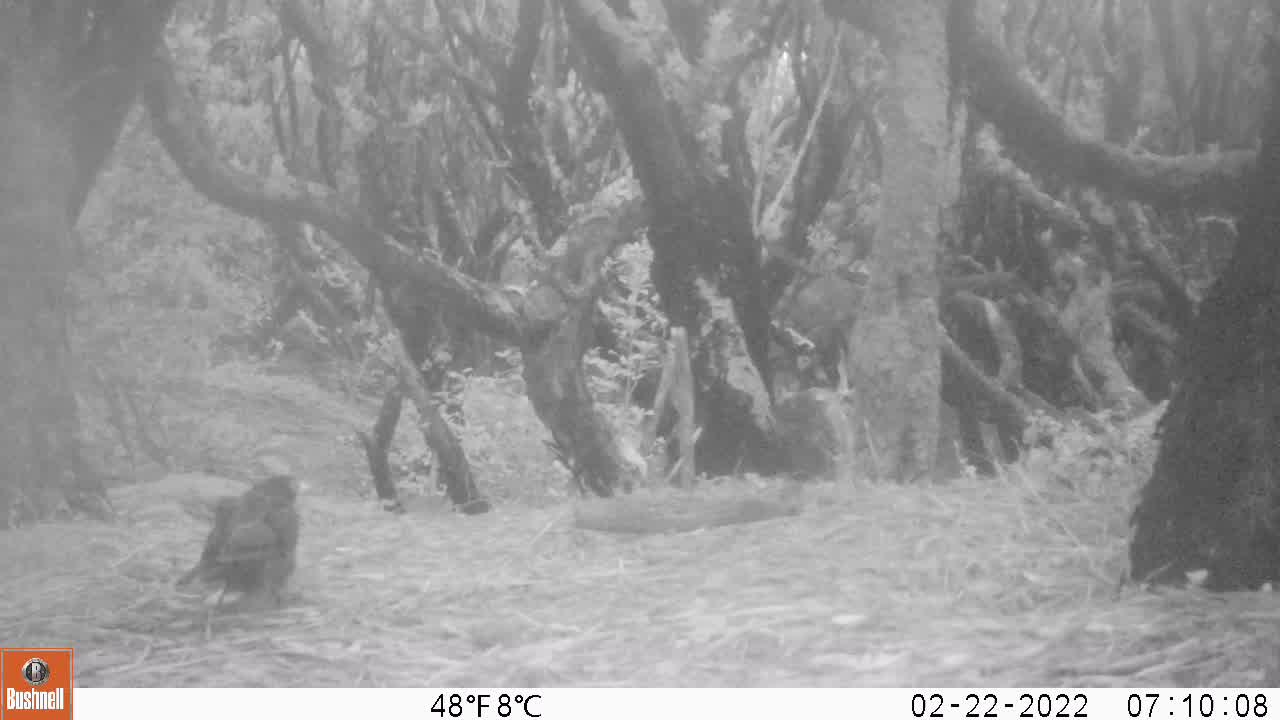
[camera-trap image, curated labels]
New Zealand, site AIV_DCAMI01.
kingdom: Animalia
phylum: Chordata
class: Aves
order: Passeriformes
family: Turdidae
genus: Turdus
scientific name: Turdus merula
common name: eurasian blackbird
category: blackbird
Blackbird (eurasian blackbird) (Turdus merula).